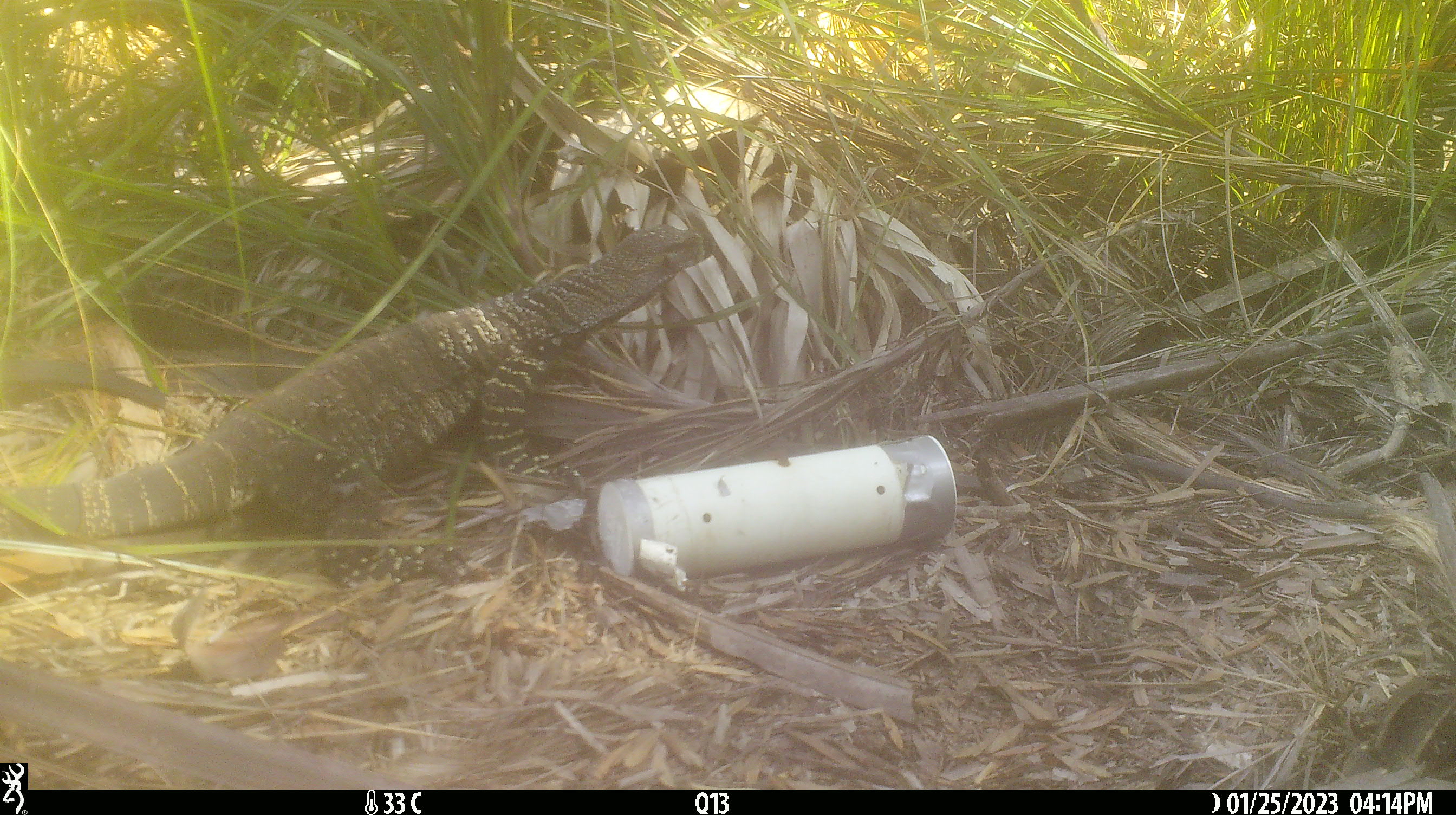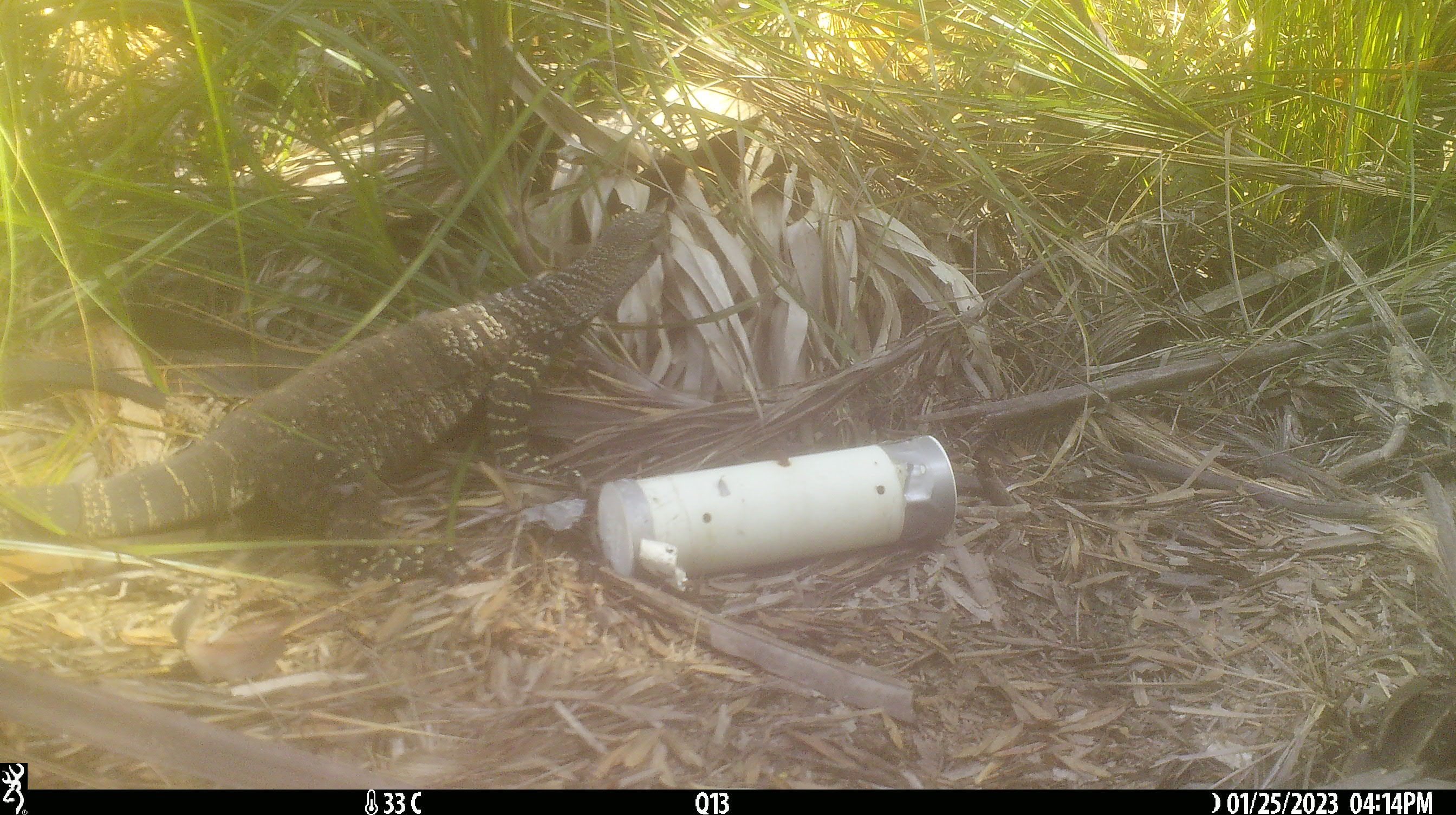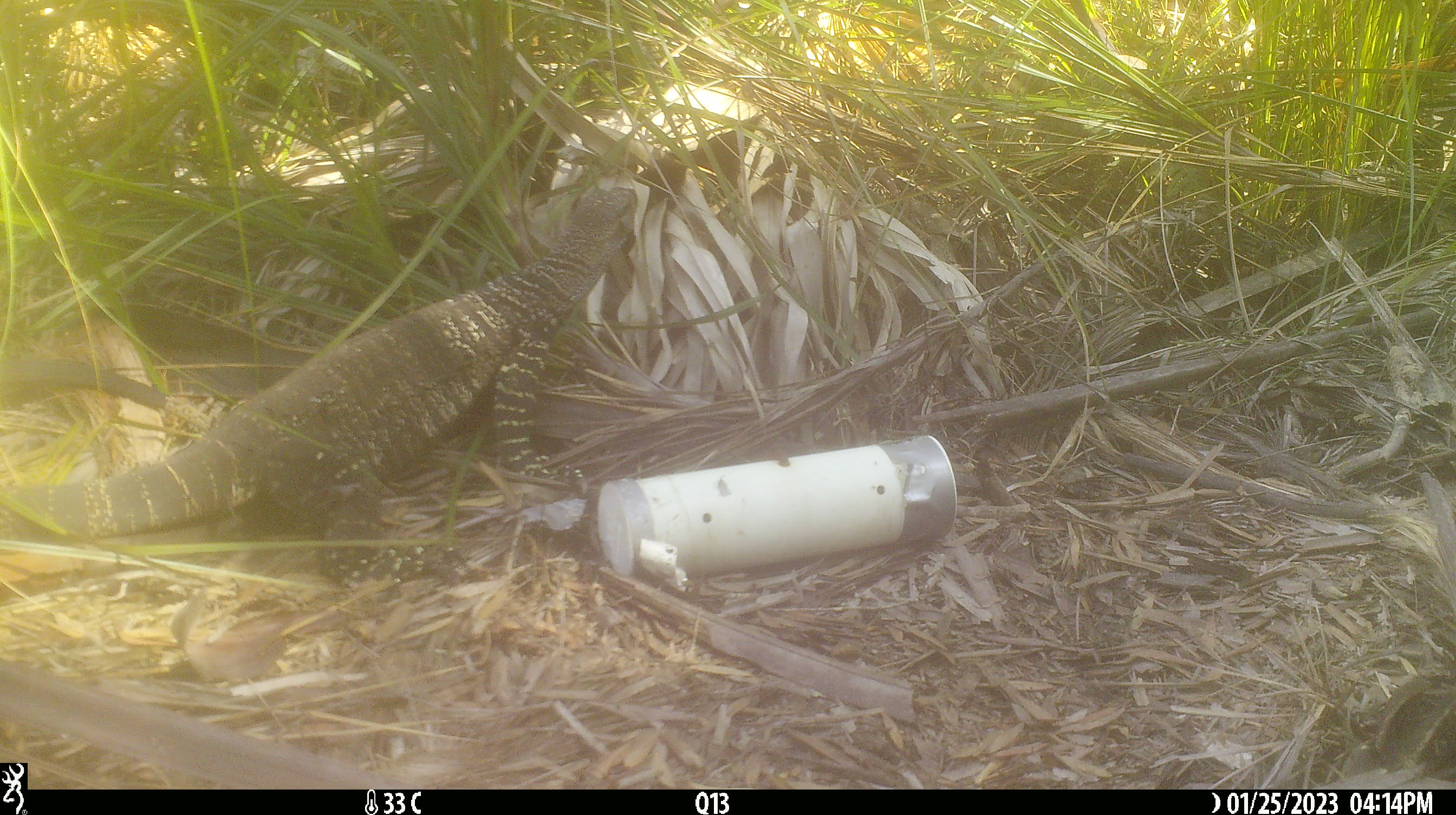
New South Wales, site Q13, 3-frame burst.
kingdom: Animalia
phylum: Chordata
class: Reptilia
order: Squamata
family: Varanidae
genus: Varanus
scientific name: Varanus varius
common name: lace monitor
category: goanna